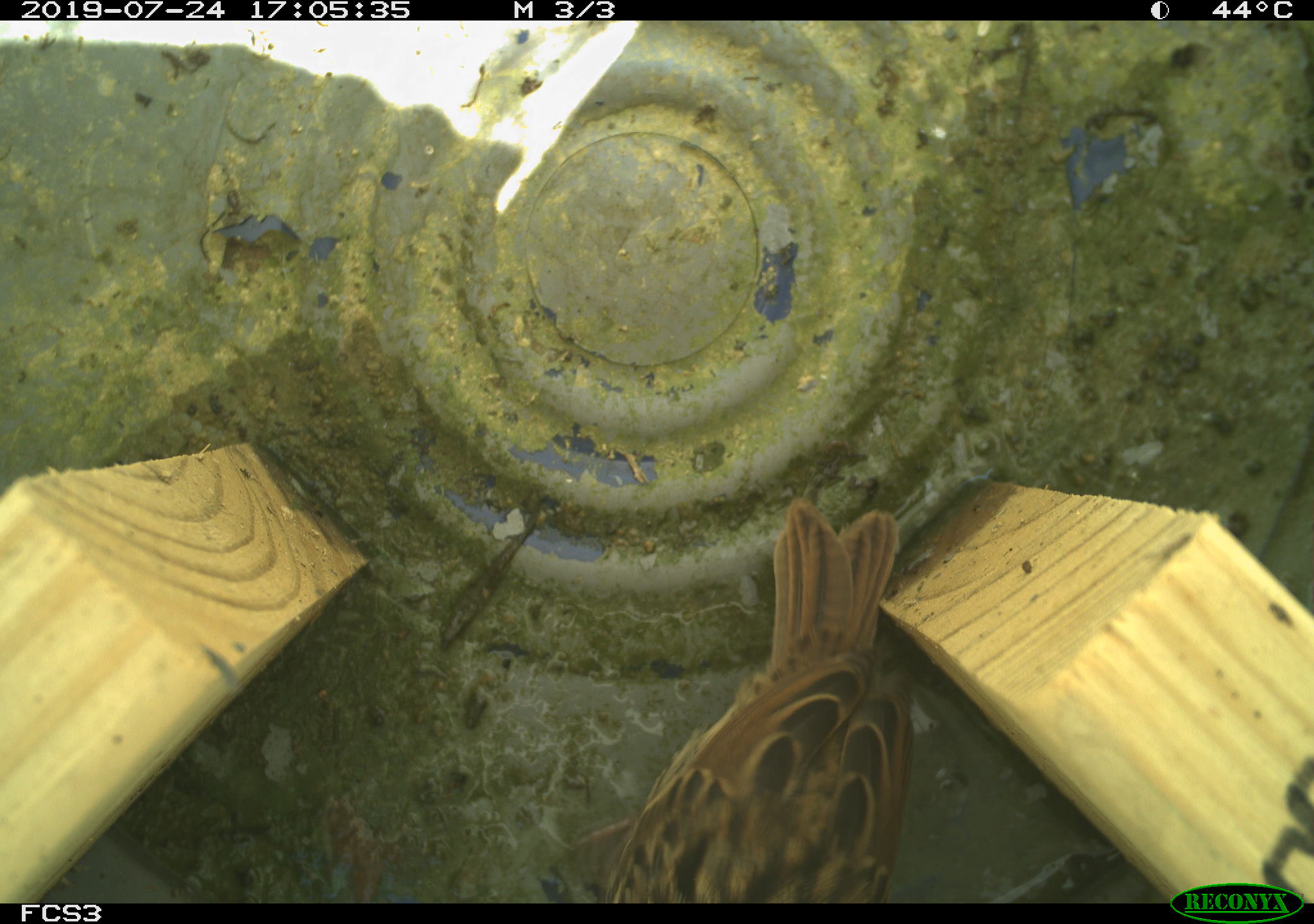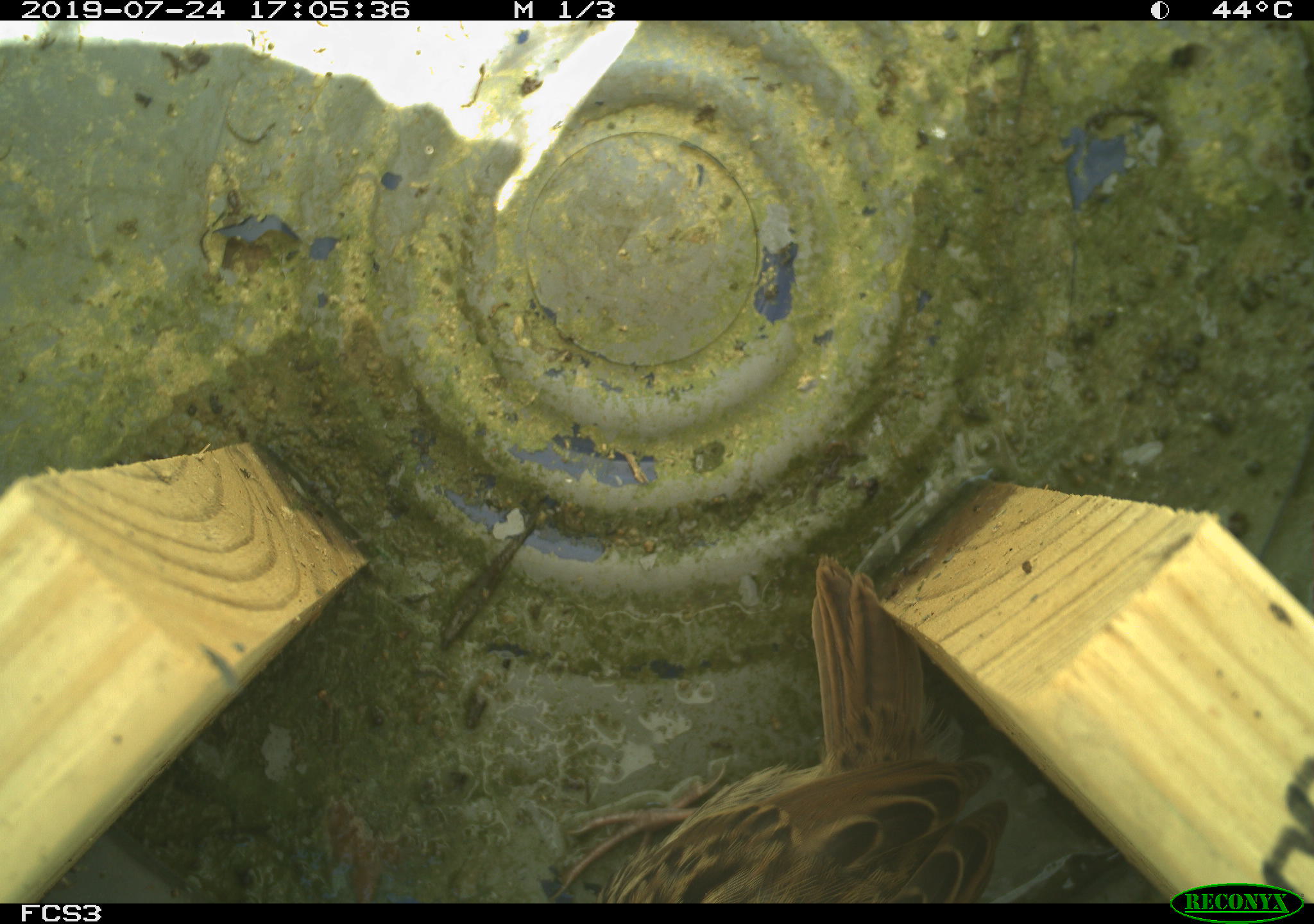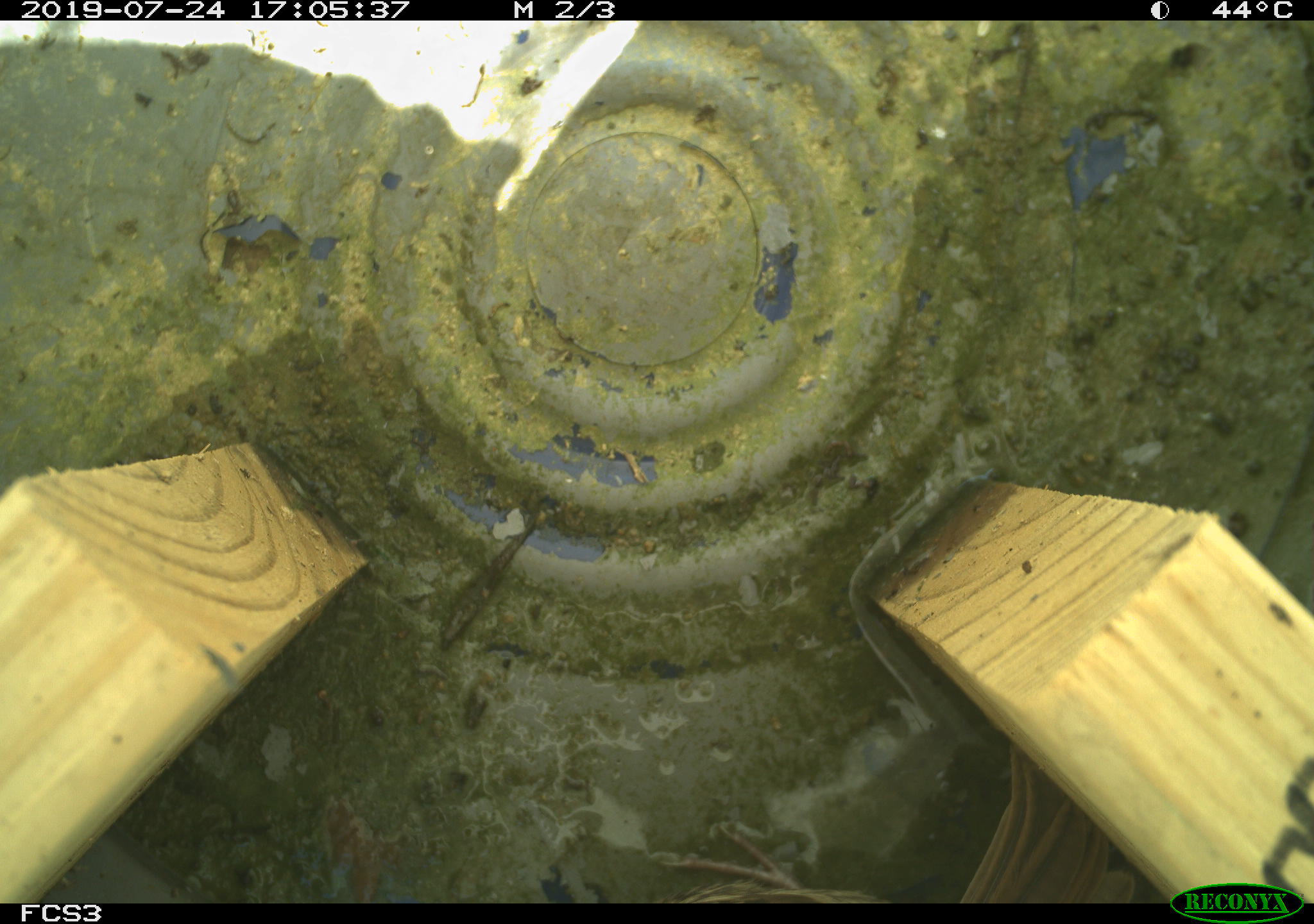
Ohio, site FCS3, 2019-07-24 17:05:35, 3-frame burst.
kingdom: Animalia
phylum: Chordata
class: Aves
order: Passeriformes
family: Passerellidae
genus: Melospiza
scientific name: Melospiza melodia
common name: song sparrow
Song sparrow (Melospiza melodia).